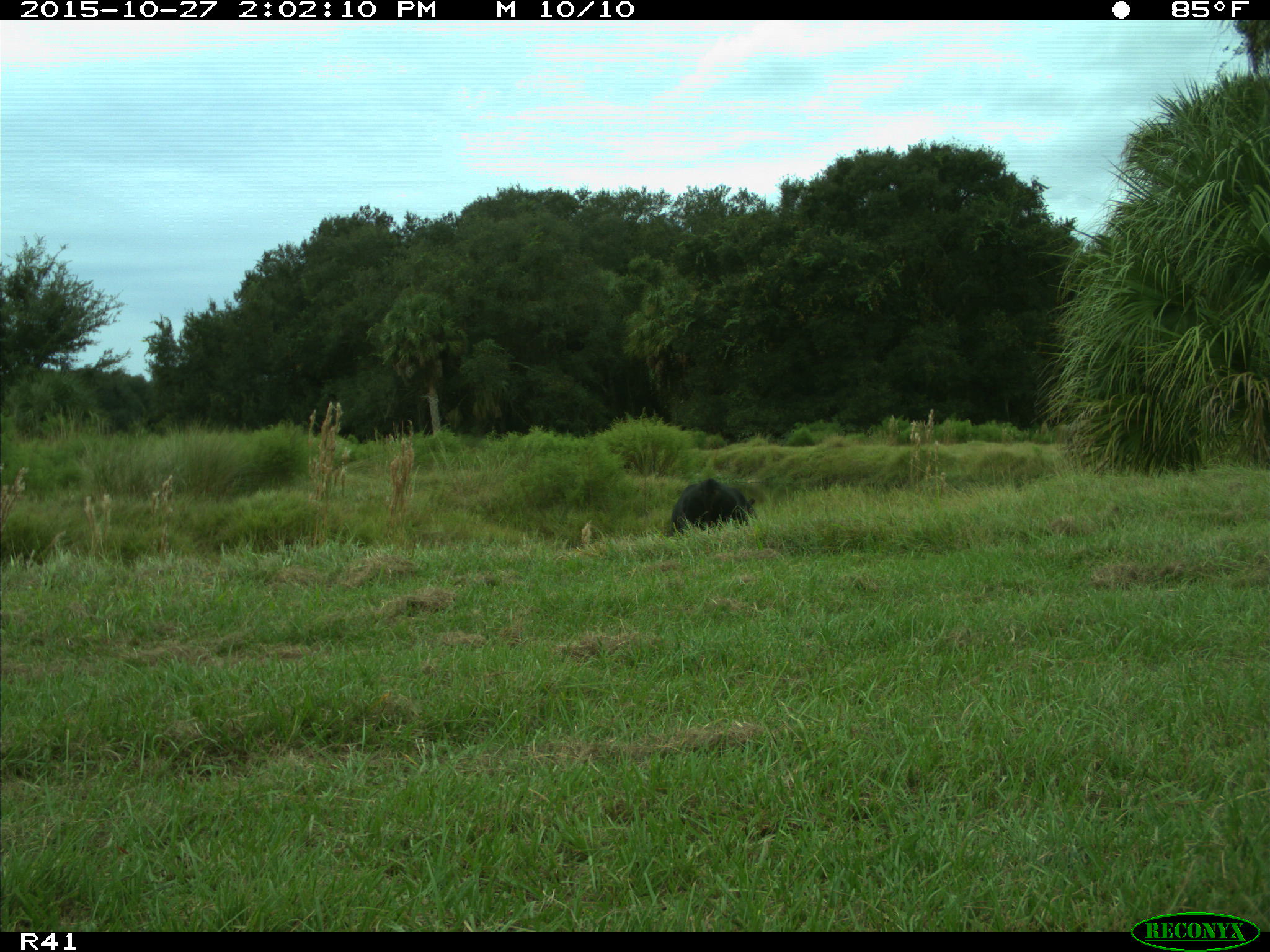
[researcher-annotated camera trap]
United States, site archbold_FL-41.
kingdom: Animalia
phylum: Chordata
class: Mammalia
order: Artiodactyla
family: Bovidae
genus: Bos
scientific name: Bos taurus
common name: domestic cow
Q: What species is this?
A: Bos taurus (domestic cow).